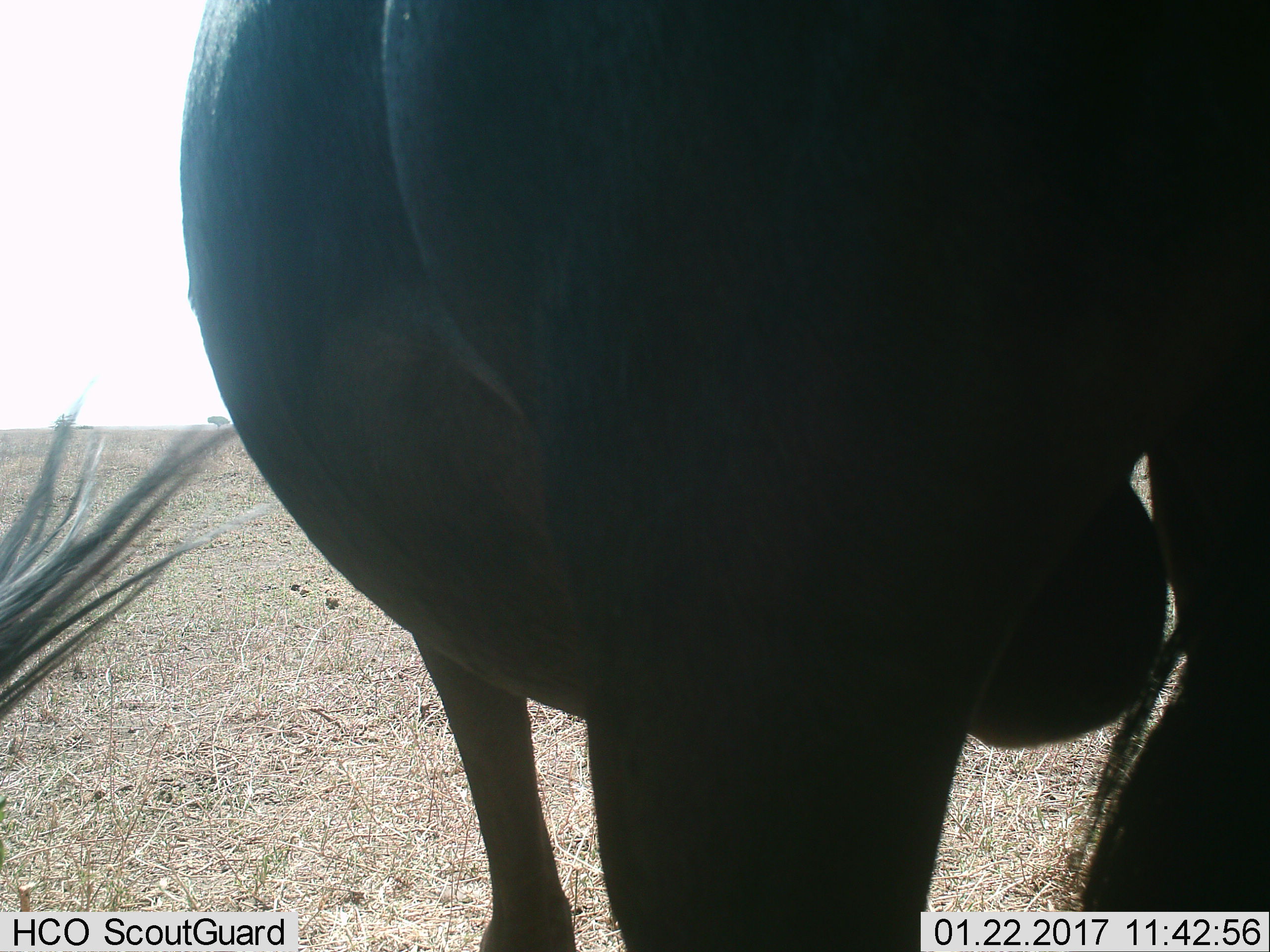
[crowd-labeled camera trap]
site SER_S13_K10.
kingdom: Animalia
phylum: Chordata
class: Mammalia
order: Artiodactyla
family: Bovidae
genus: Connochaetes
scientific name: Connochaetes taurinus taurinus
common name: blue wildebeest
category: wildebeestblue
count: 2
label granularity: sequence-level